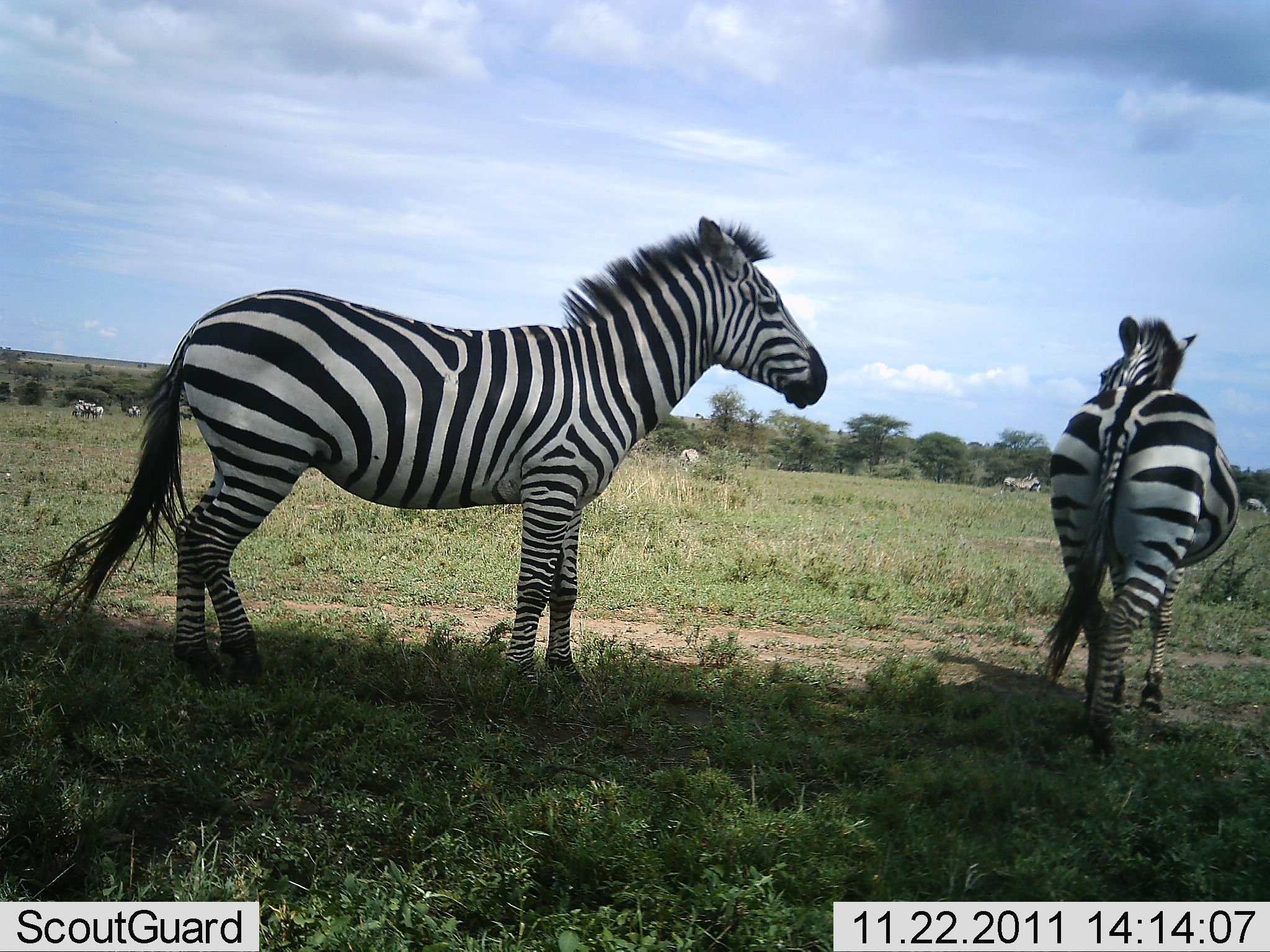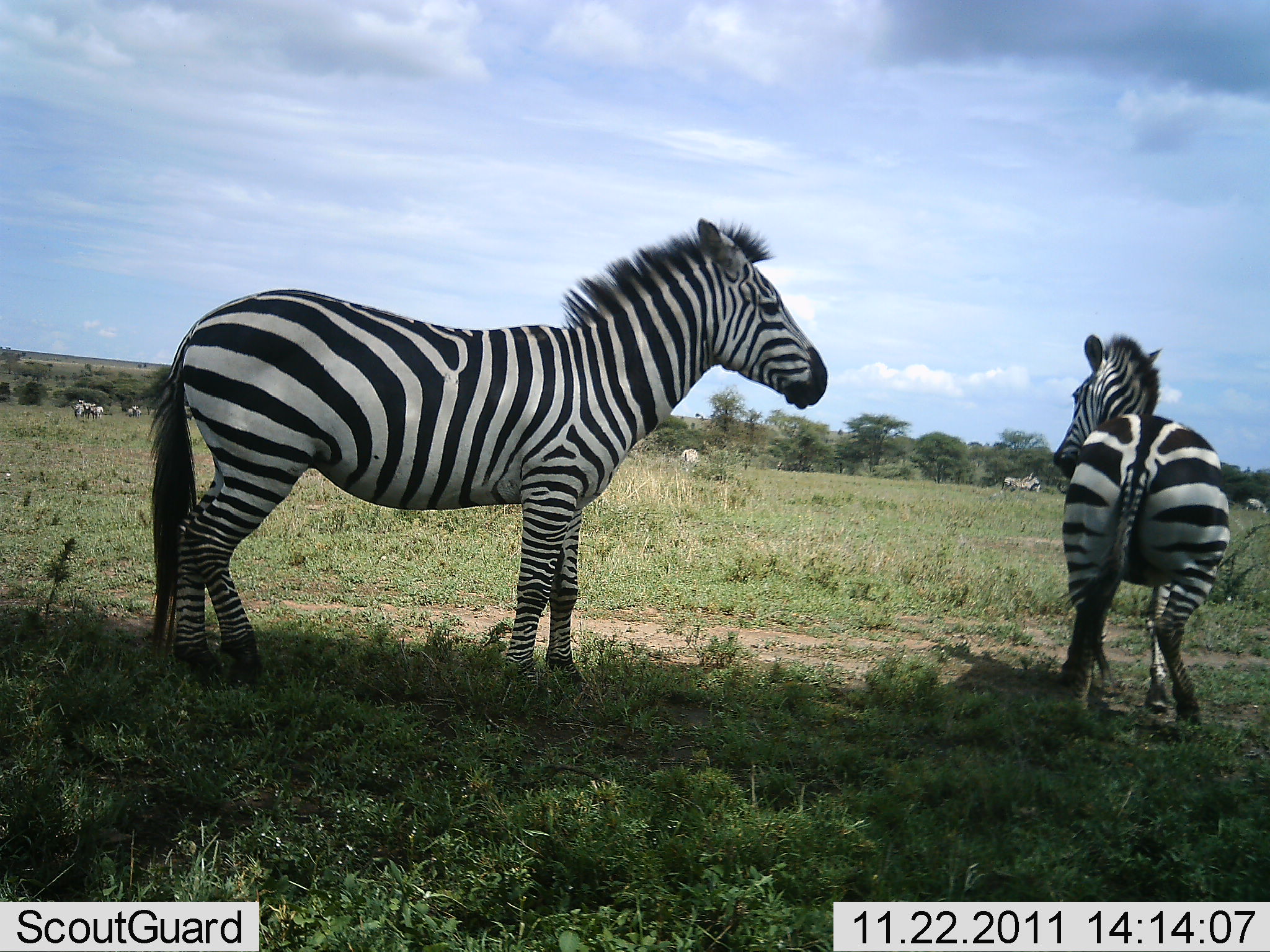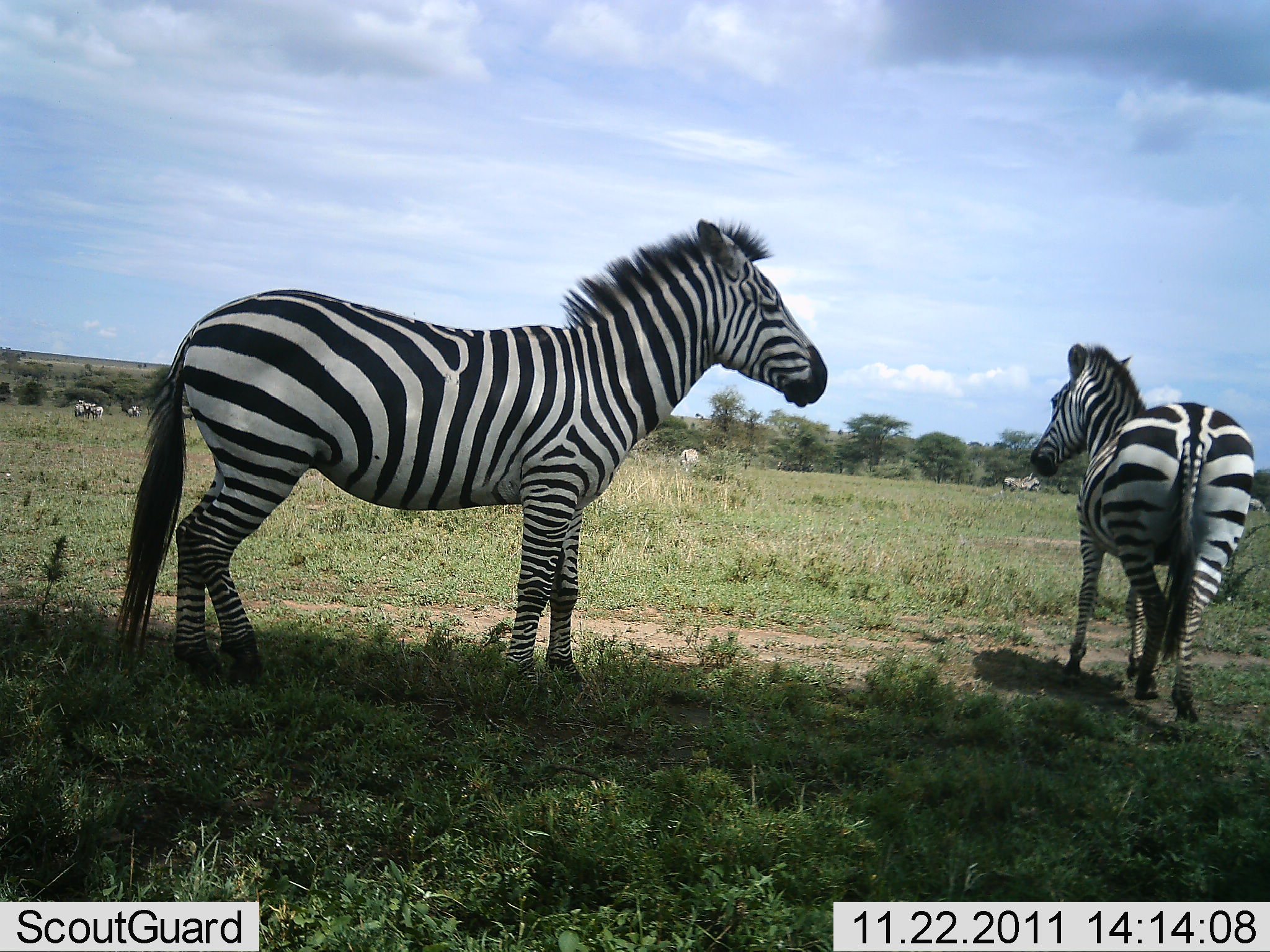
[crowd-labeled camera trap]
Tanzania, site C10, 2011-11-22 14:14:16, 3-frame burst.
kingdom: Animalia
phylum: Chordata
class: Mammalia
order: Perissodactyla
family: Equidae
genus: Equus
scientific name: Equus quagga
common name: plains zebra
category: zebra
Zebra (plains zebra) (Equus quagga), count 6. Behavior (volunteer vote fractions): standing 88%, resting 0%, moving 56%, interacting 6%. Young present (vote fraction): 0%. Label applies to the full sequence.